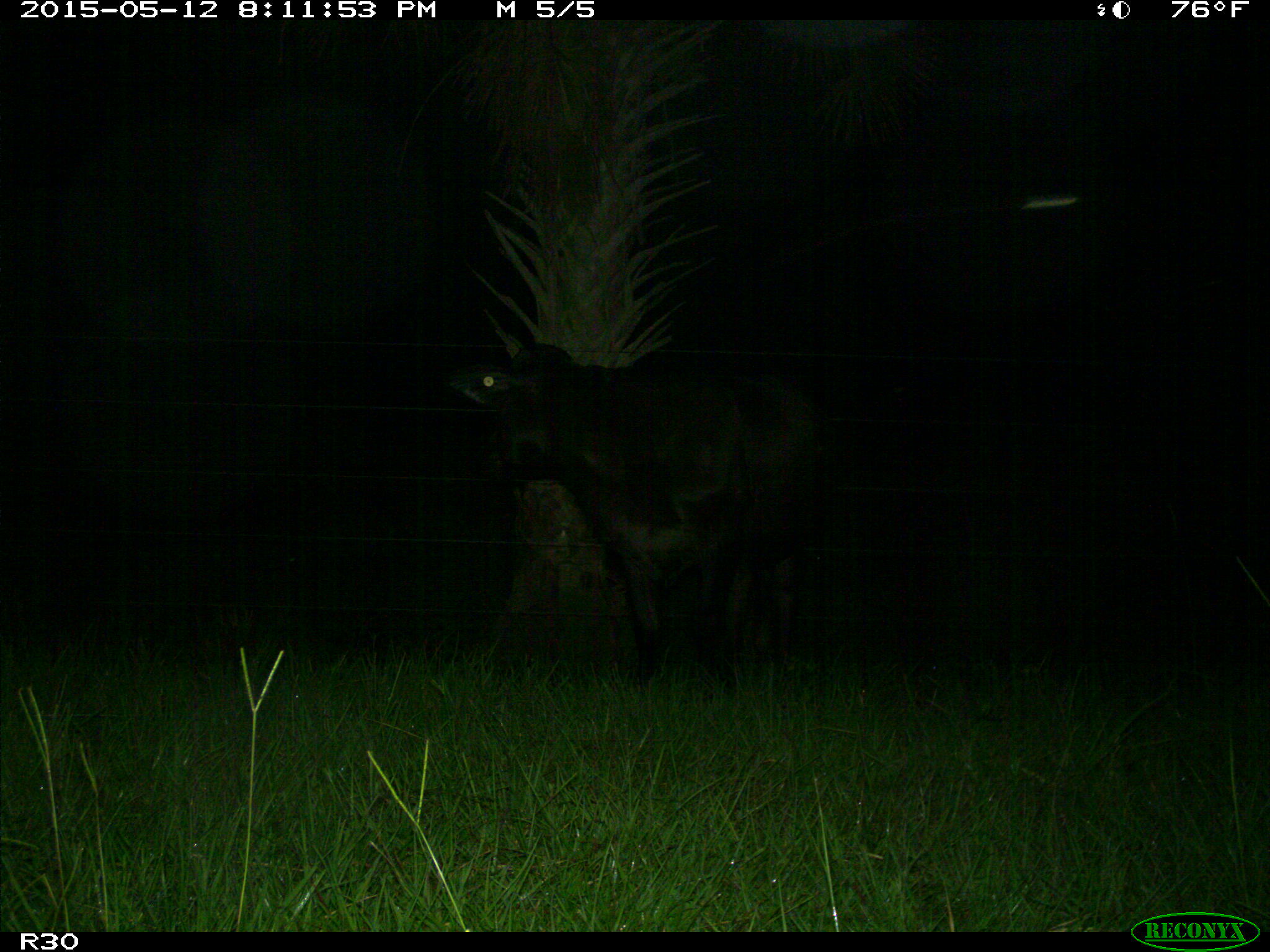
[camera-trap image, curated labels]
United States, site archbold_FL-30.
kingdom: Animalia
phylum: Chordata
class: Mammalia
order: Artiodactyla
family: Bovidae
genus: Bos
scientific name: Bos taurus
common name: domestic cow